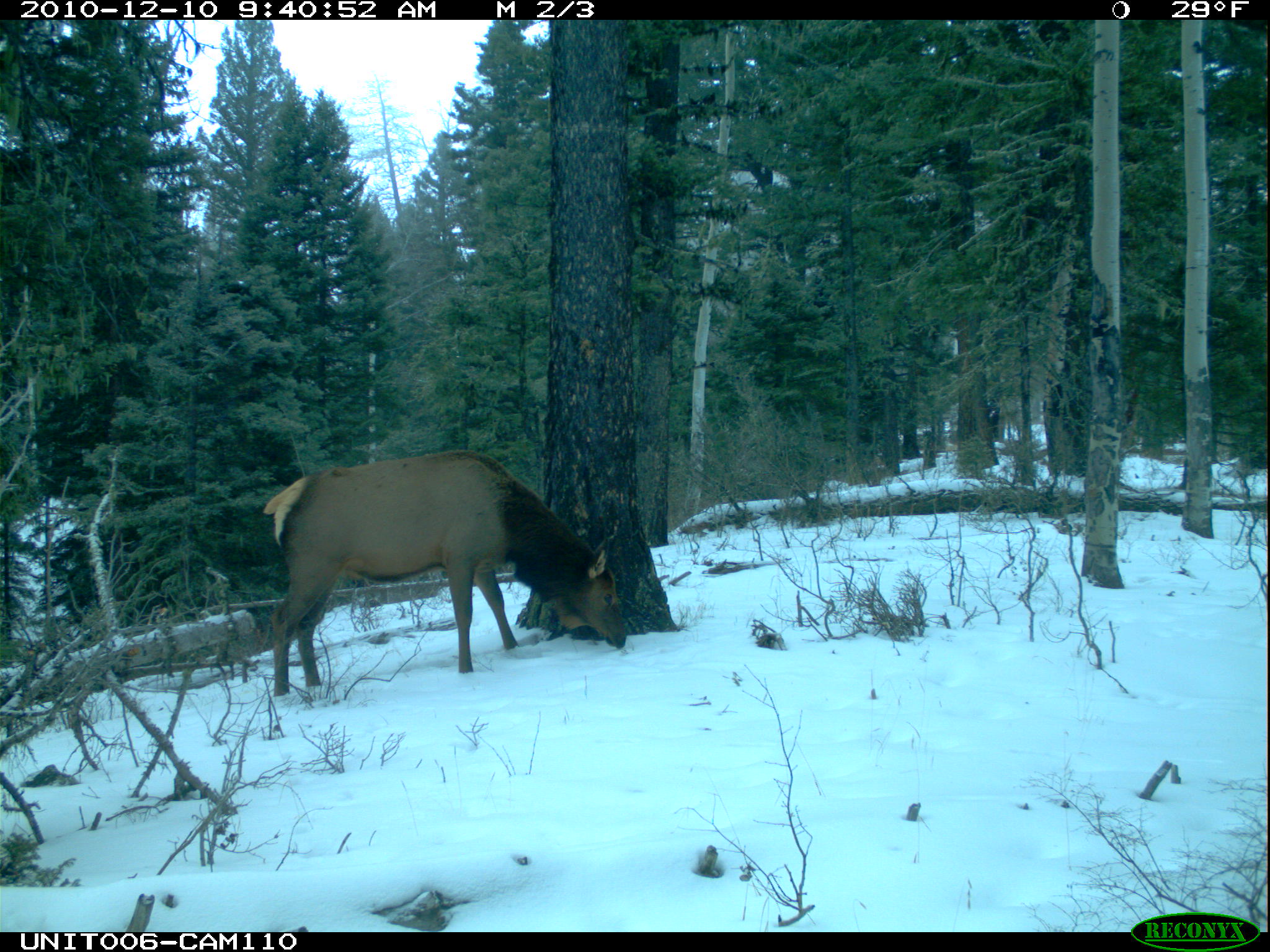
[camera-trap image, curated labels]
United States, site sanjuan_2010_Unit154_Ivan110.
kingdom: Animalia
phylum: Chordata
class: Mammalia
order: Artiodactyla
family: Cervidae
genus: Cervus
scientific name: Cervus elaphus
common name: red deer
Cervus elaphus (red deer).